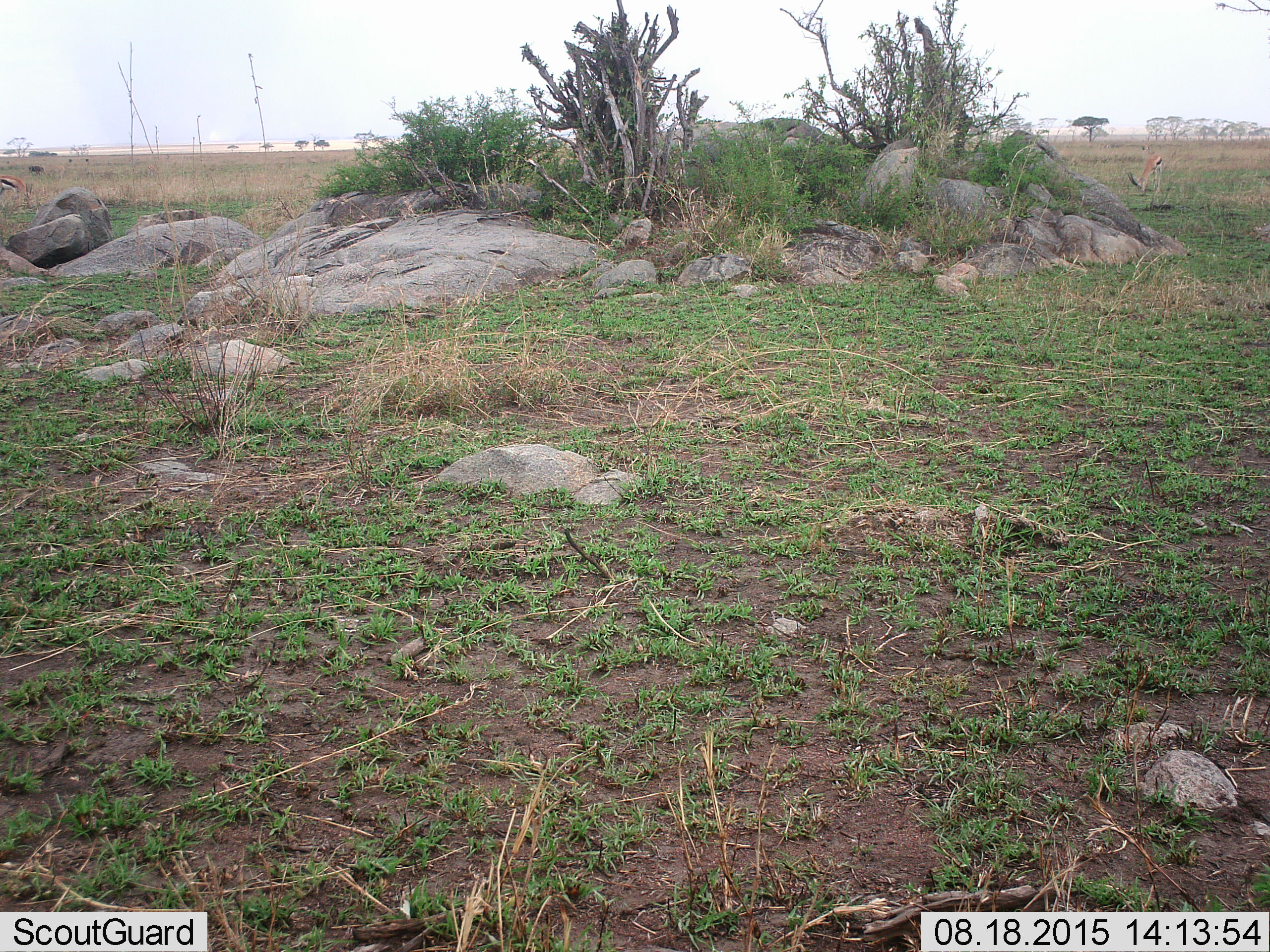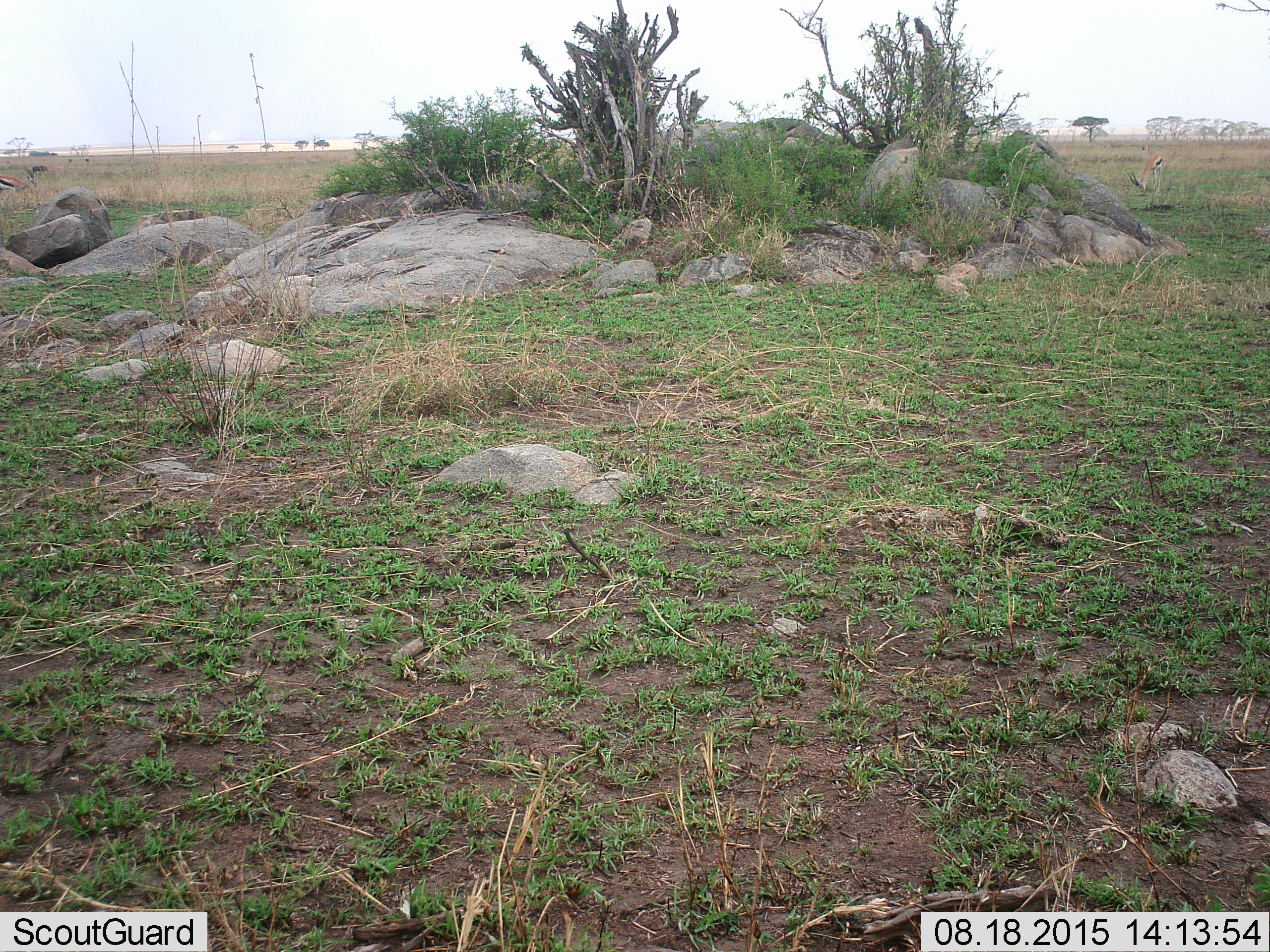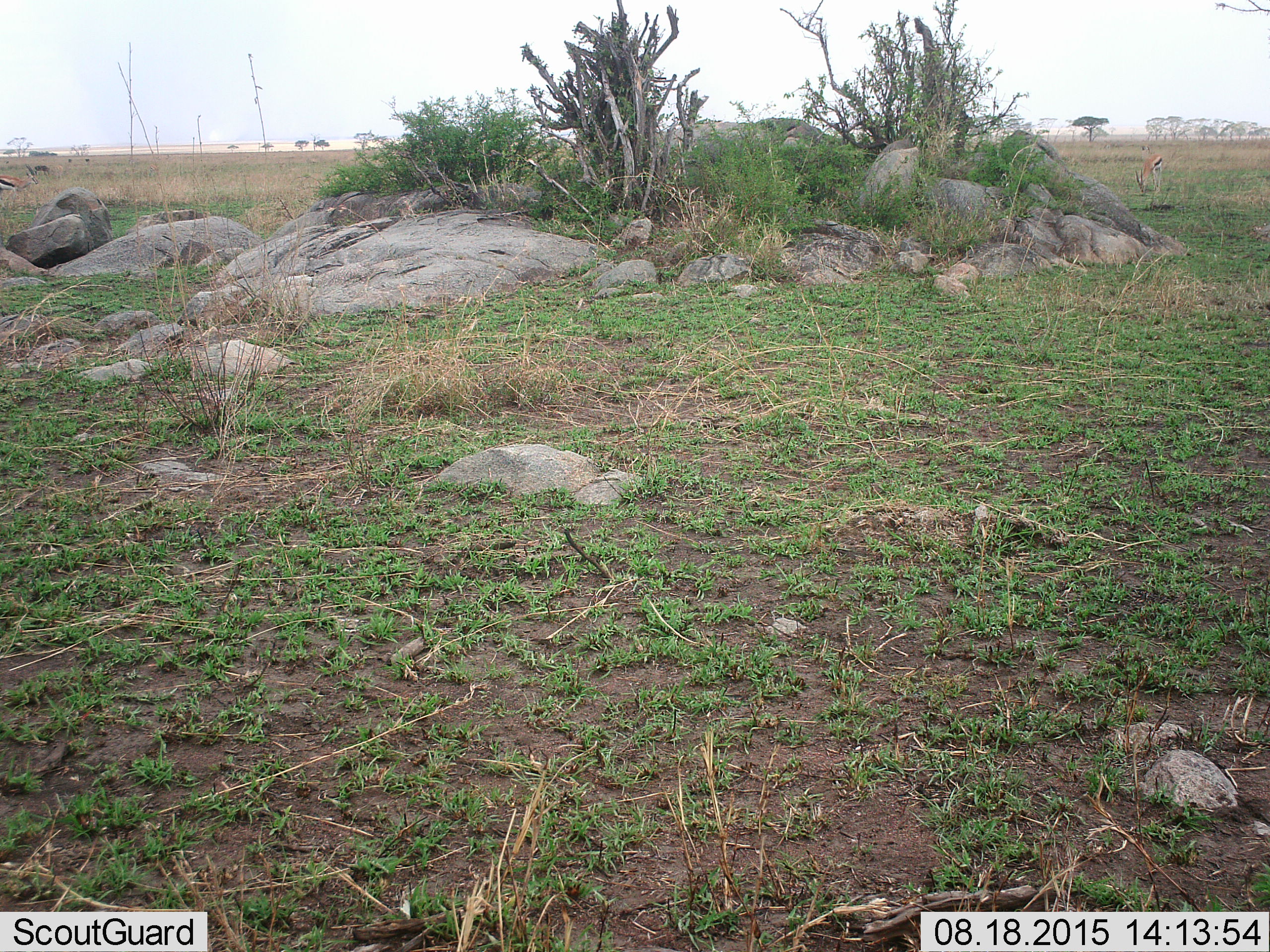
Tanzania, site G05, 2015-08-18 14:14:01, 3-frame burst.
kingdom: Animalia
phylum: Chordata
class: Mammalia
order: Artiodactyla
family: Bovidae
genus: Eudorcas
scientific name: Eudorcas thomsonii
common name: thomson's gazelle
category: gazellethomsons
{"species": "gazellethomsons (thomson's gazelle) (Eudorcas thomsonii)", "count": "3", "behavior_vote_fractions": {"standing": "27%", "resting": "0%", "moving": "9%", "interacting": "0%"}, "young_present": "0%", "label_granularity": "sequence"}